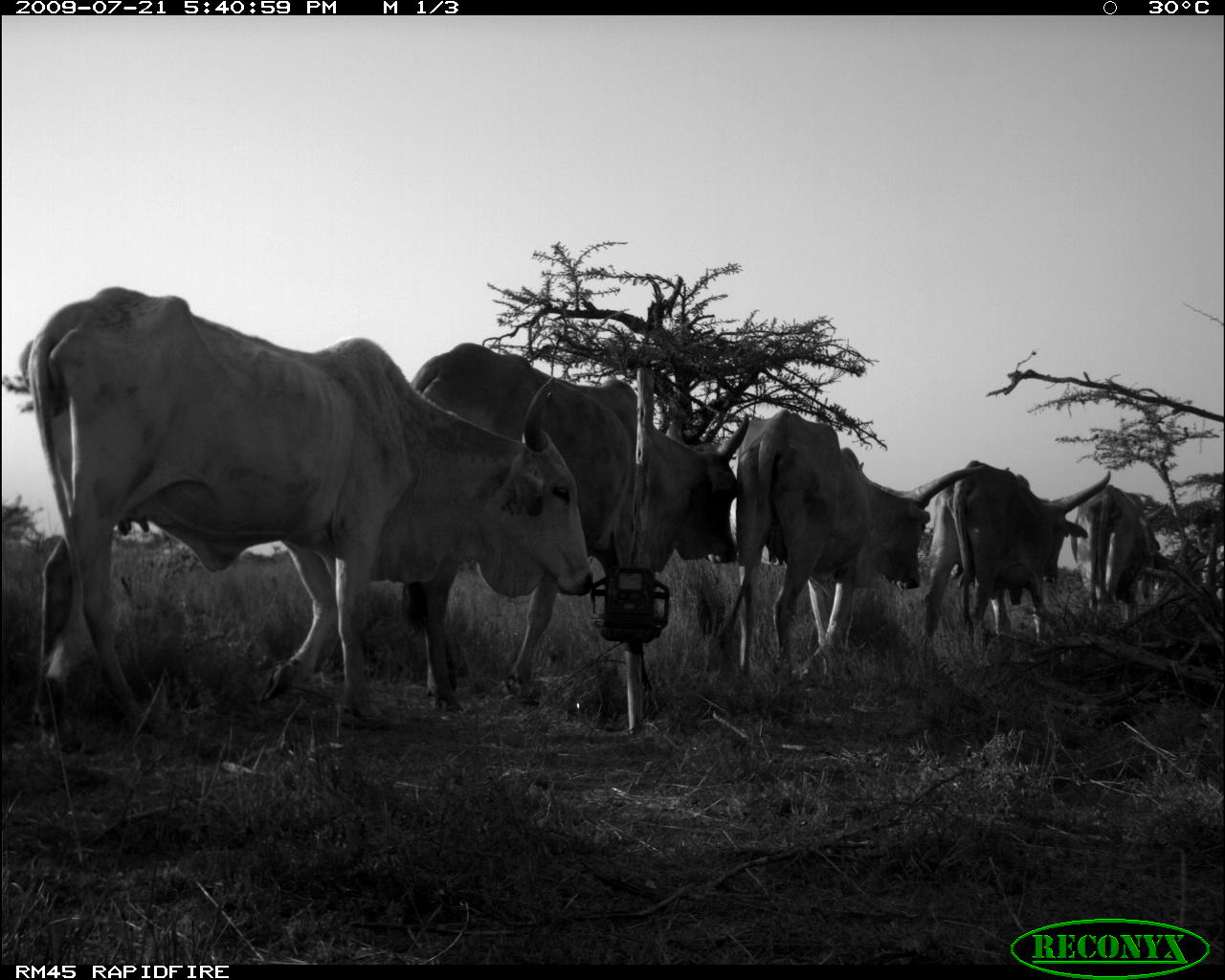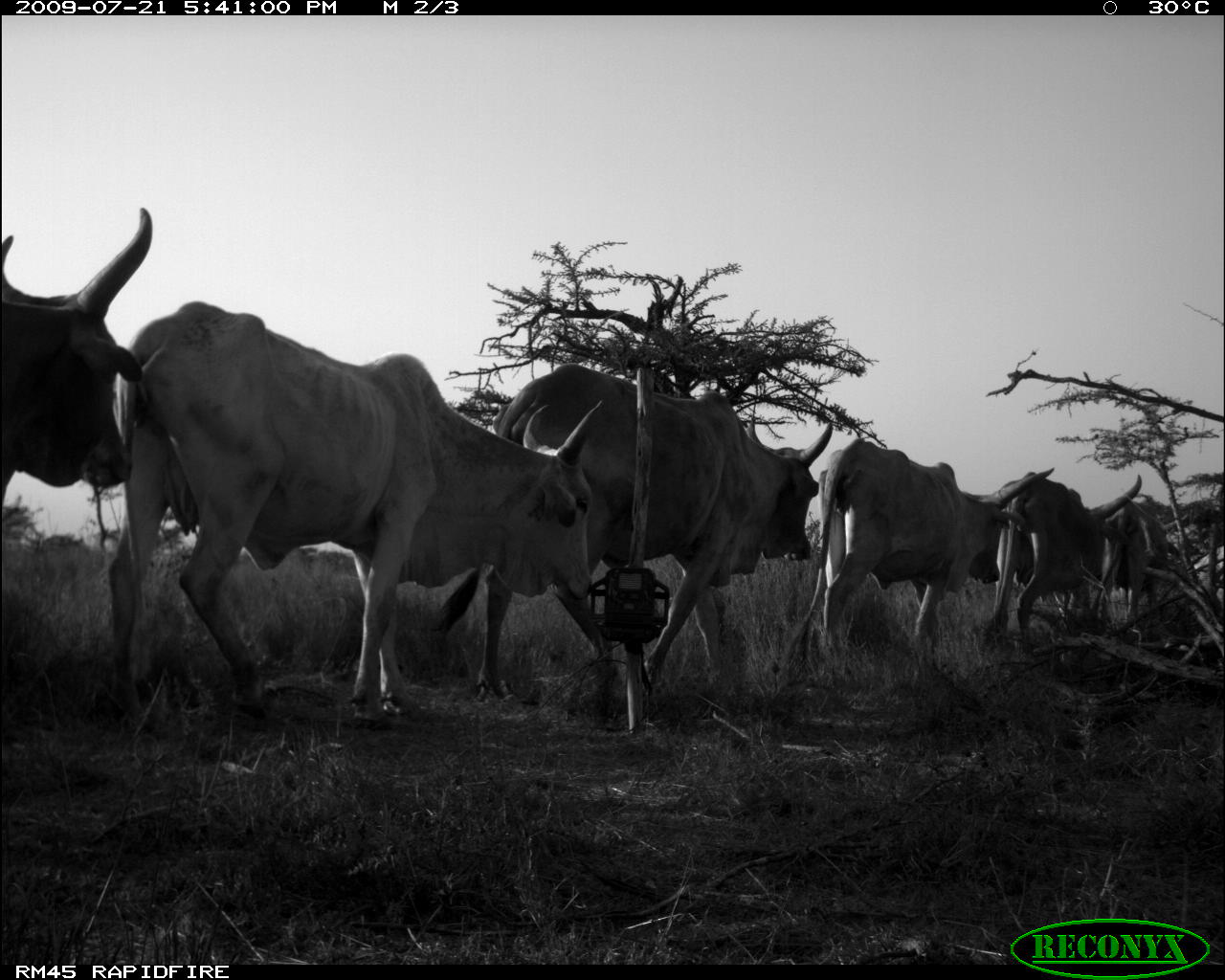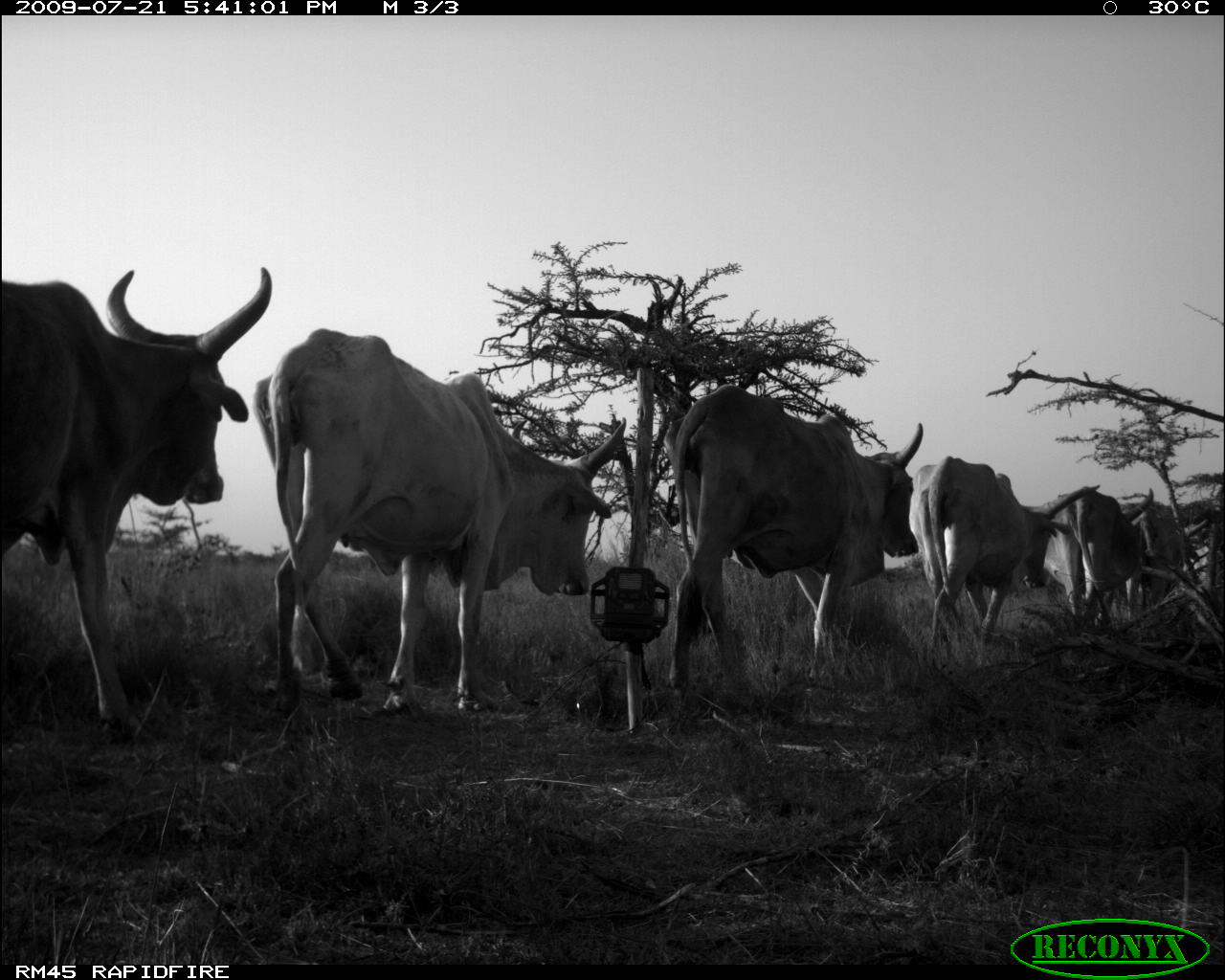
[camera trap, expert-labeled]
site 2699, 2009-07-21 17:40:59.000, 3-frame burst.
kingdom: Animalia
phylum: Chordata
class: Mammalia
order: Artiodactyla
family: Bovidae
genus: Bos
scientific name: Bos taurus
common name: domestic cattle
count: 6